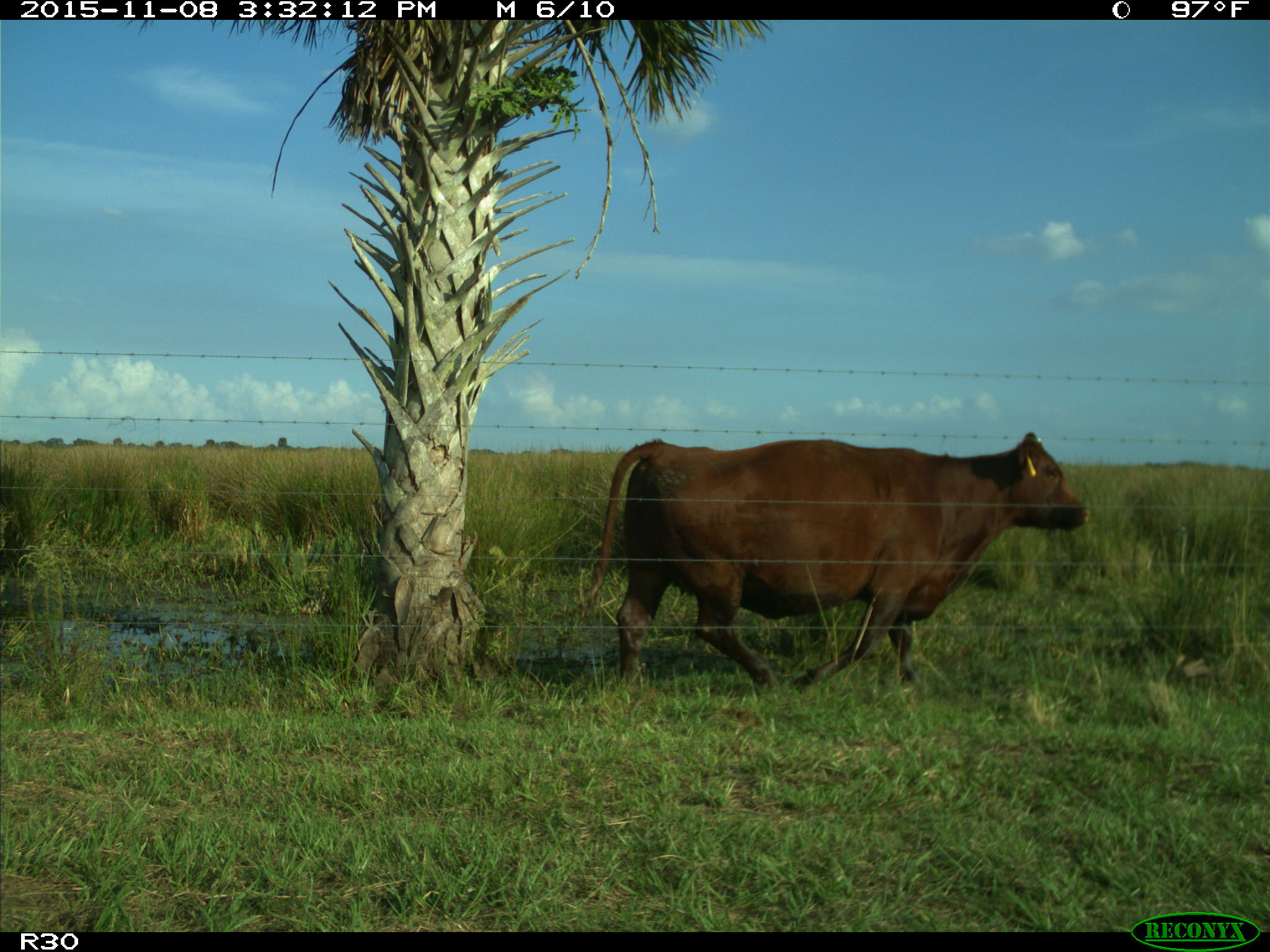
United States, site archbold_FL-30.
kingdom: Animalia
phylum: Chordata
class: Mammalia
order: Artiodactyla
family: Bovidae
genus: Bos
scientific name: Bos taurus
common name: domestic cow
Bos taurus (domestic cow).